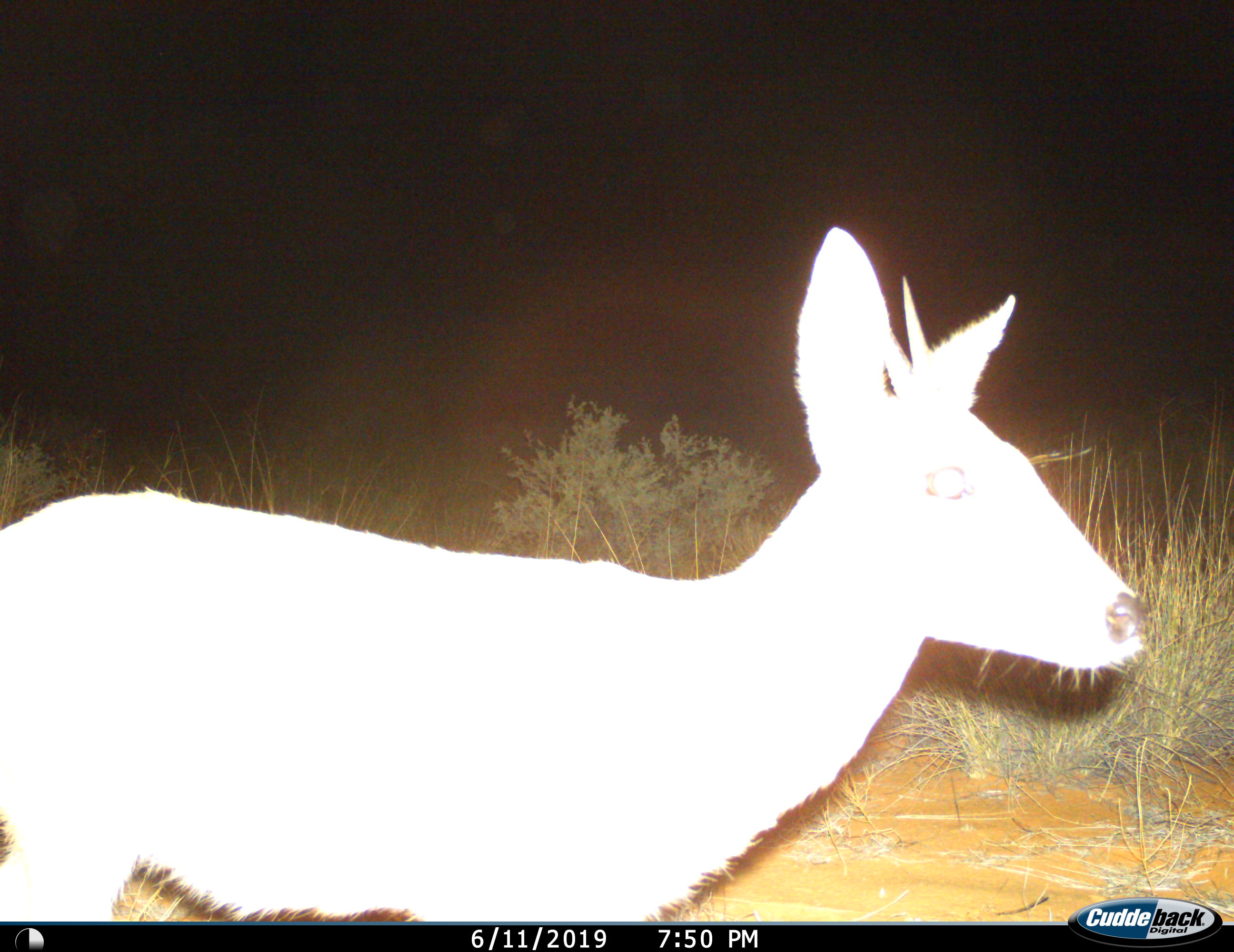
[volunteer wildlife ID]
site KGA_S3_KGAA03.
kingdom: Animalia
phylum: Chordata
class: Mammalia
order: Artiodactyla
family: Bovidae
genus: Sylvicapra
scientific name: Sylvicapra grimmia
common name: common duiker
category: duikercommongrey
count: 1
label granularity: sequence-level